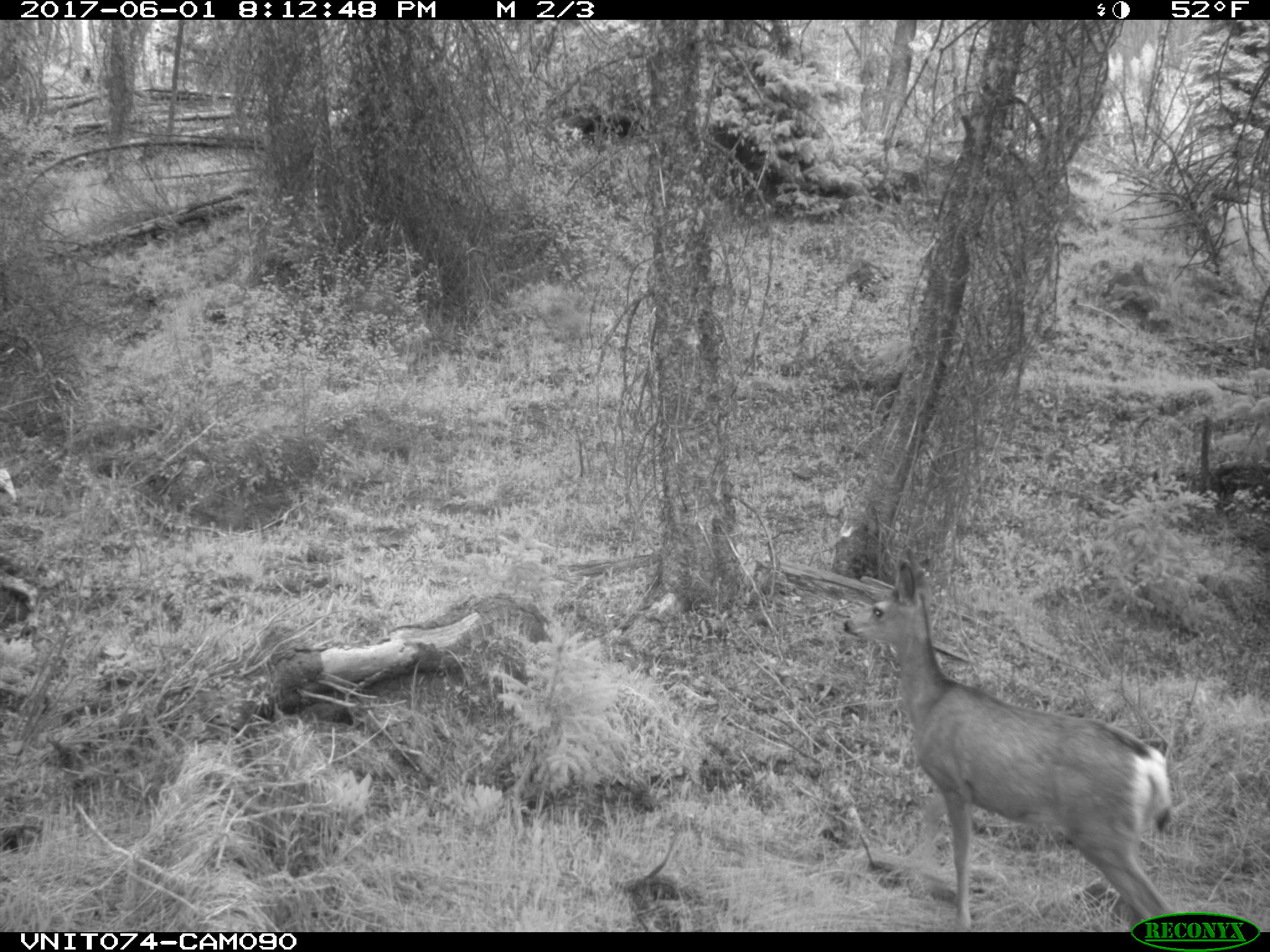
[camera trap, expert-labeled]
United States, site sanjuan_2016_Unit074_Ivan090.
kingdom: Animalia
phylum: Chordata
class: Mammalia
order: Artiodactyla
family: Cervidae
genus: Odocoileus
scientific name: Odocoileus hemionus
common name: mule deer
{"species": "Odocoileus hemionus (mule deer)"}